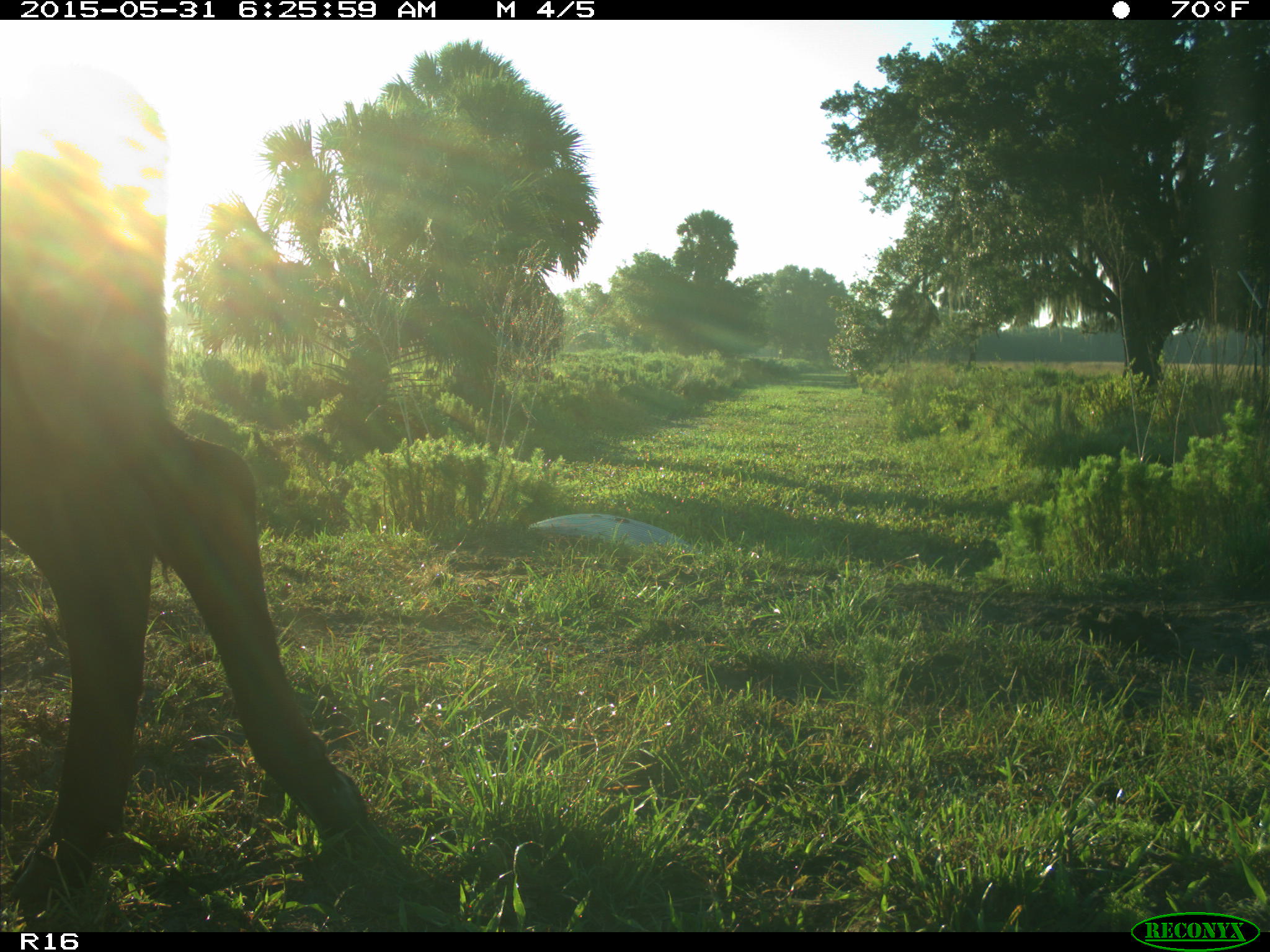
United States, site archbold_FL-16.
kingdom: Animalia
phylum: Chordata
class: Mammalia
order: Artiodactyla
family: Bovidae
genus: Bos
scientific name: Bos taurus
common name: domestic cow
Bos taurus (domestic cow).